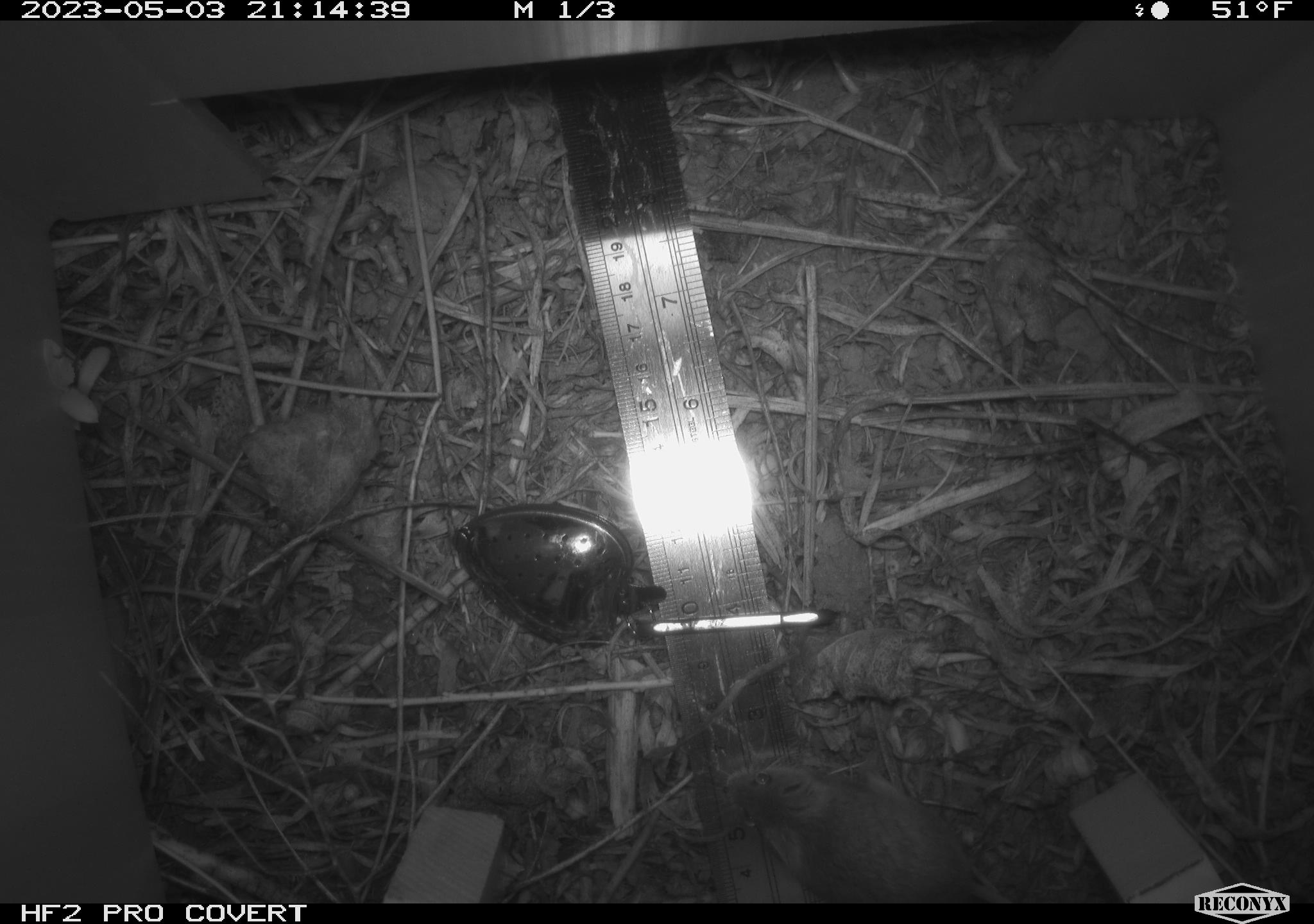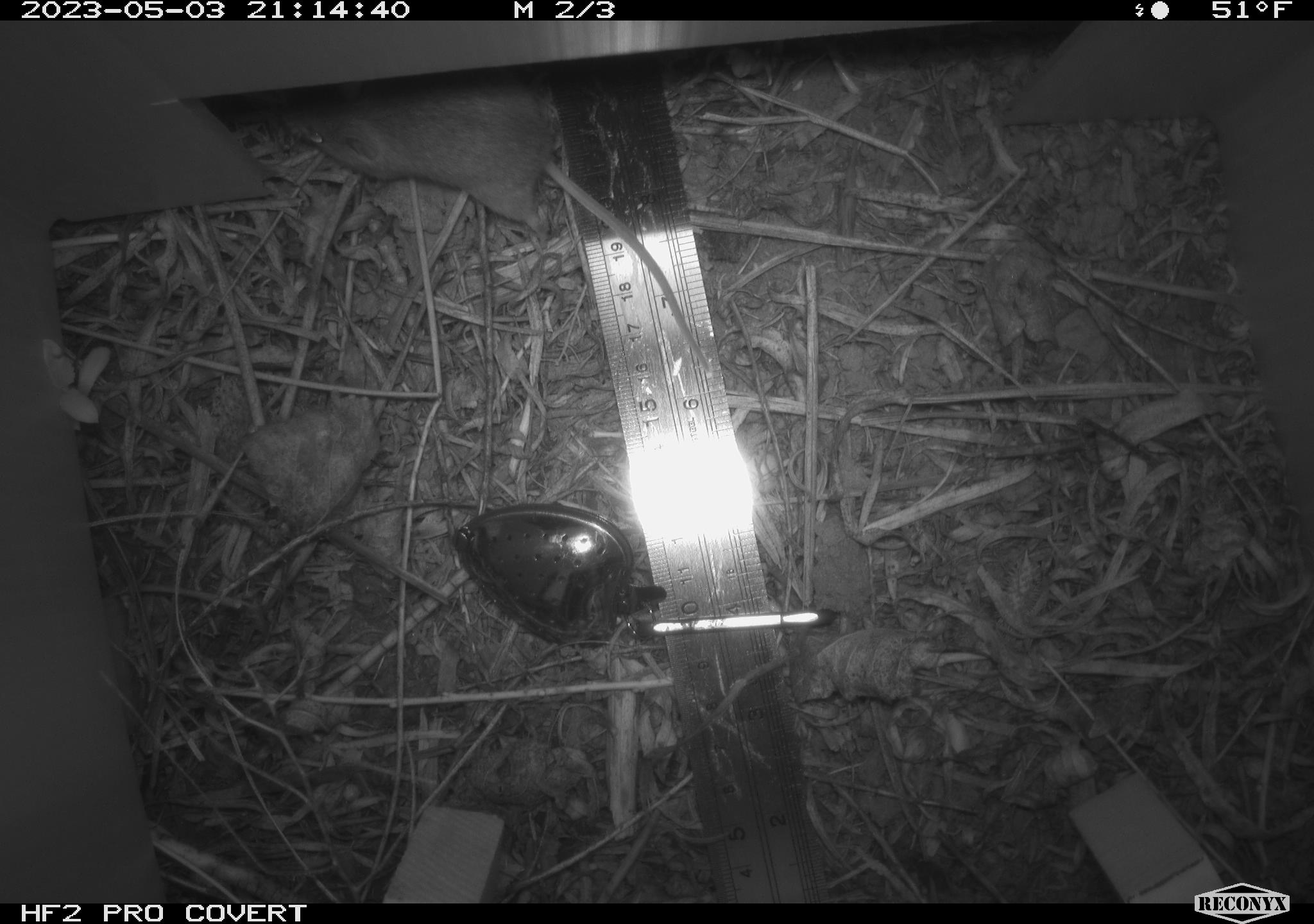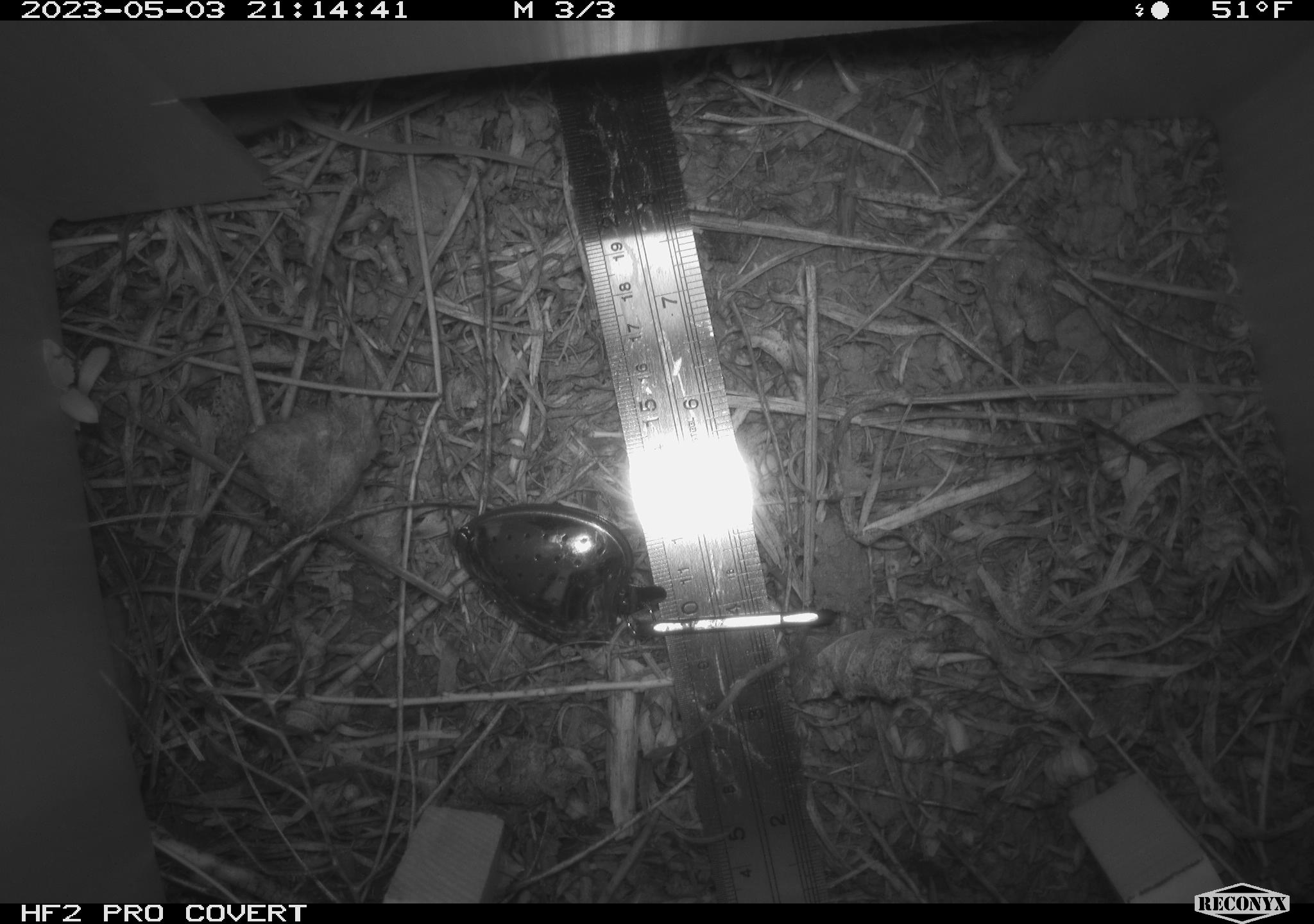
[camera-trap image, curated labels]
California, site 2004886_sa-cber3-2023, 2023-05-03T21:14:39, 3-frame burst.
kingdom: Animalia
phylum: Chordata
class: Mammalia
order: Rodentia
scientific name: Rodentia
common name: mouse species